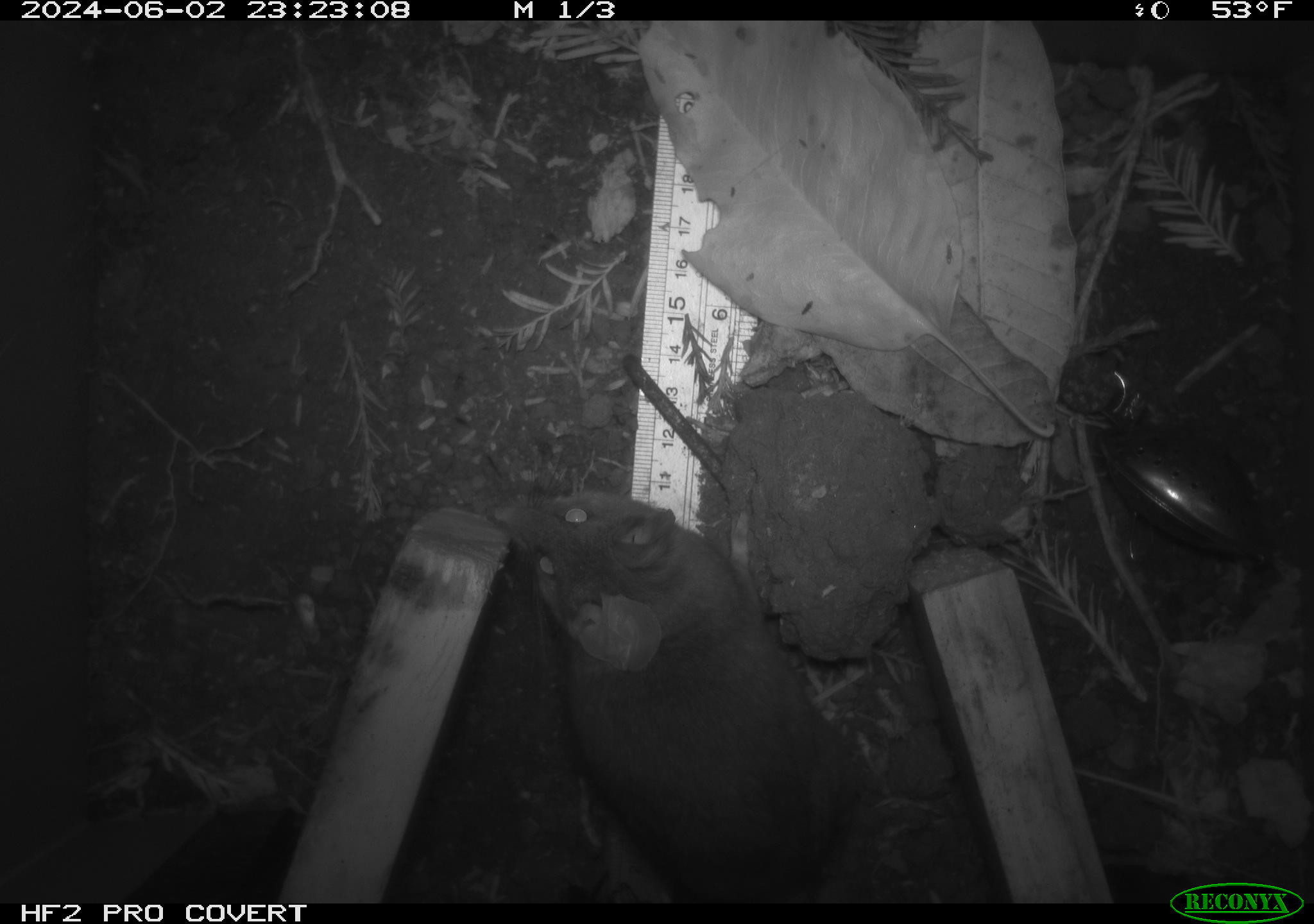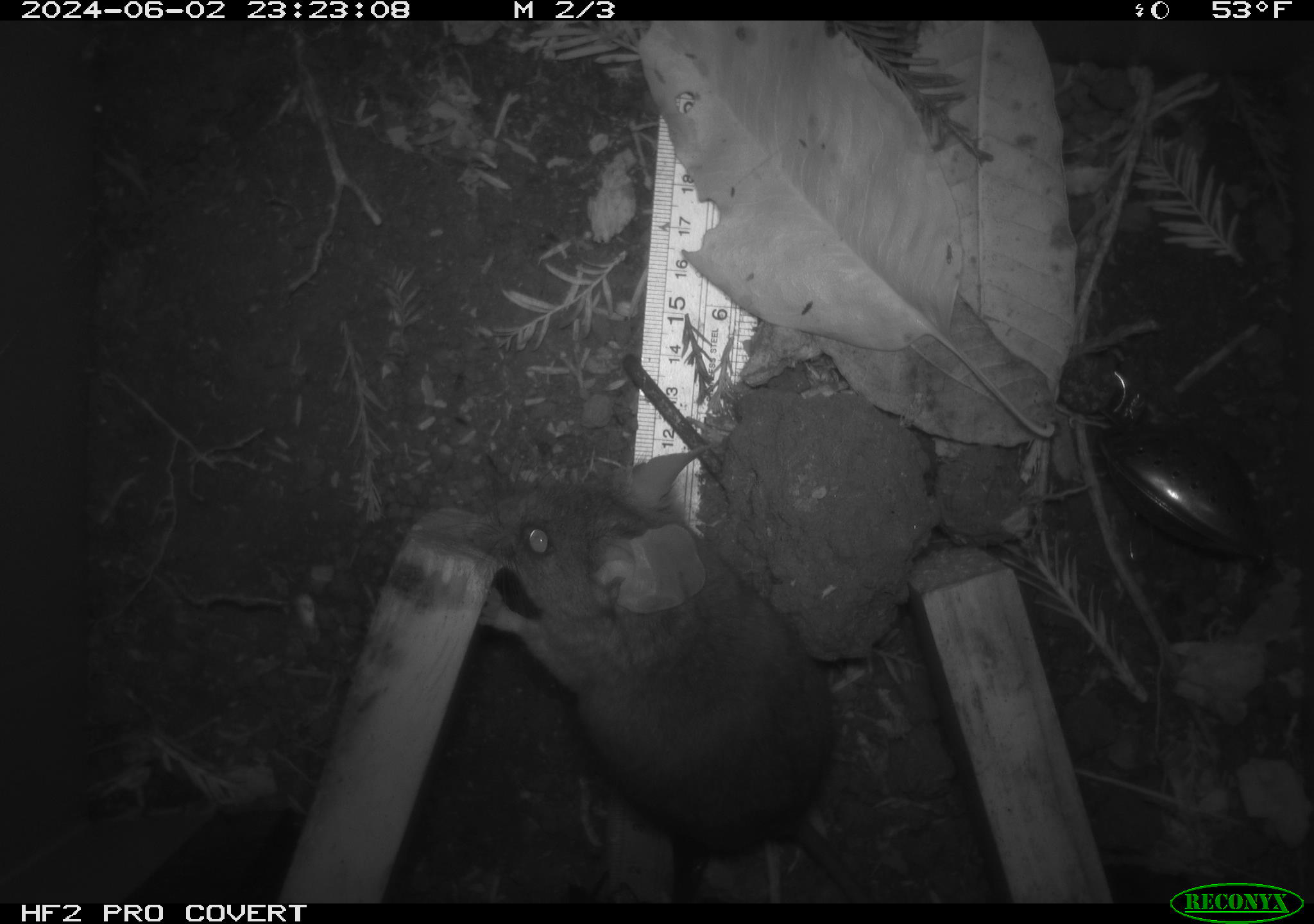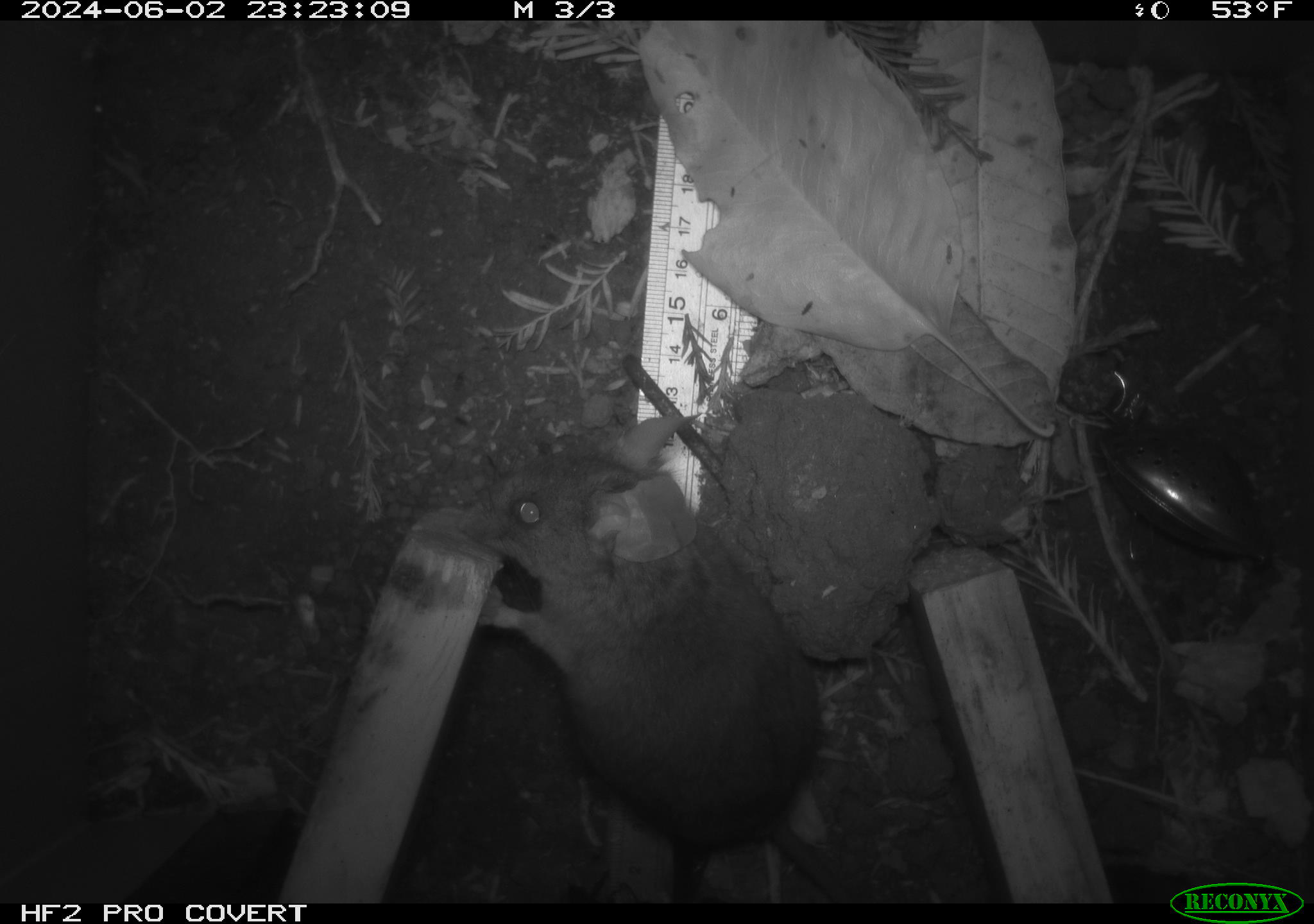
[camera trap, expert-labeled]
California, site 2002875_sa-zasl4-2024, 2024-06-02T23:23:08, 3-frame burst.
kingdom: Animalia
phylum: Chordata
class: Mammalia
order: Rodentia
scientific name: Rodentia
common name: rodent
Rodent (Rodentia).